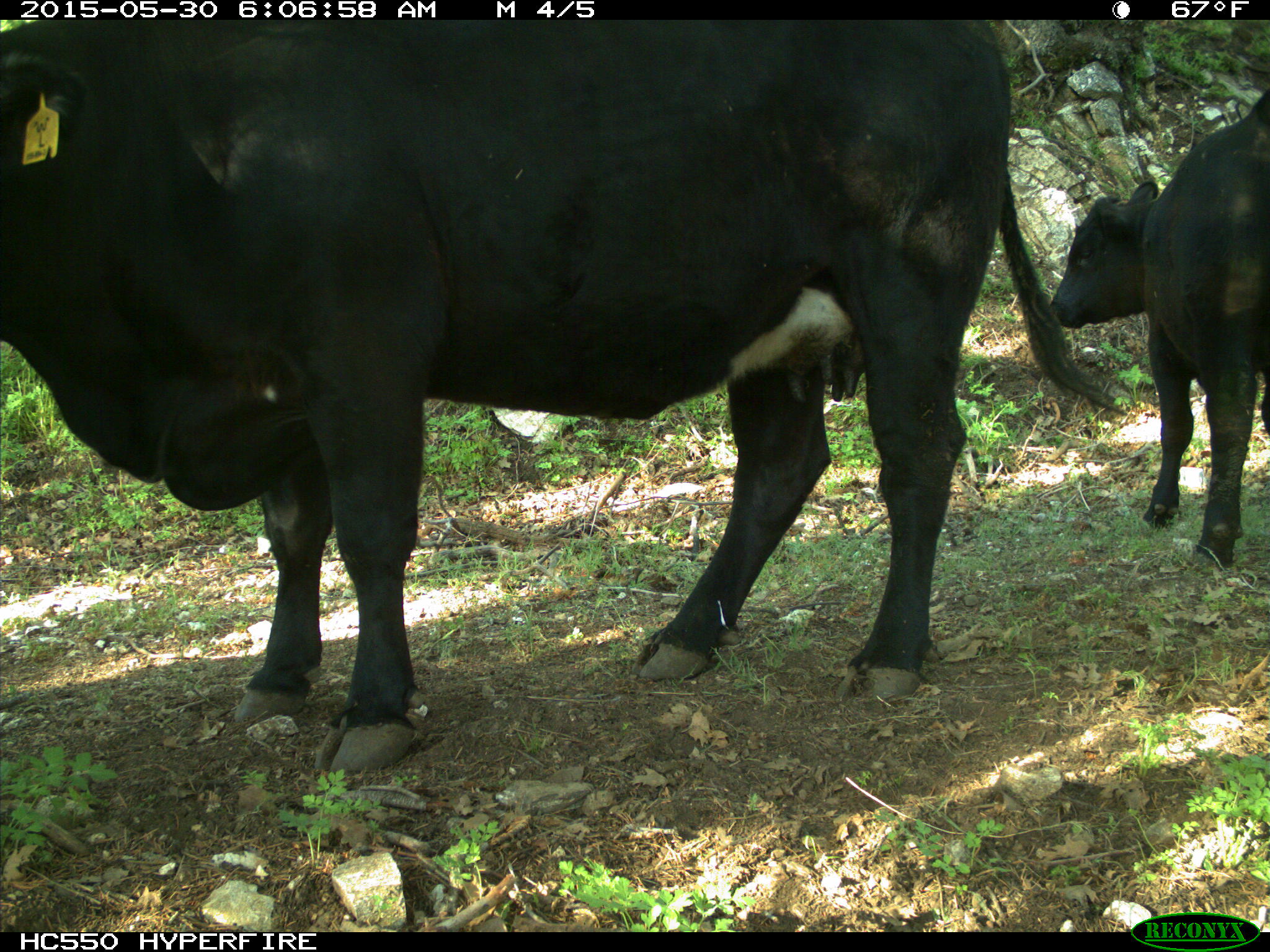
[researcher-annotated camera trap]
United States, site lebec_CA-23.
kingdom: Animalia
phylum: Chordata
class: Mammalia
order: Artiodactyla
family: Bovidae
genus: Bos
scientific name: Bos taurus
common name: domestic cow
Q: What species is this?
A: Bos taurus (domestic cow).